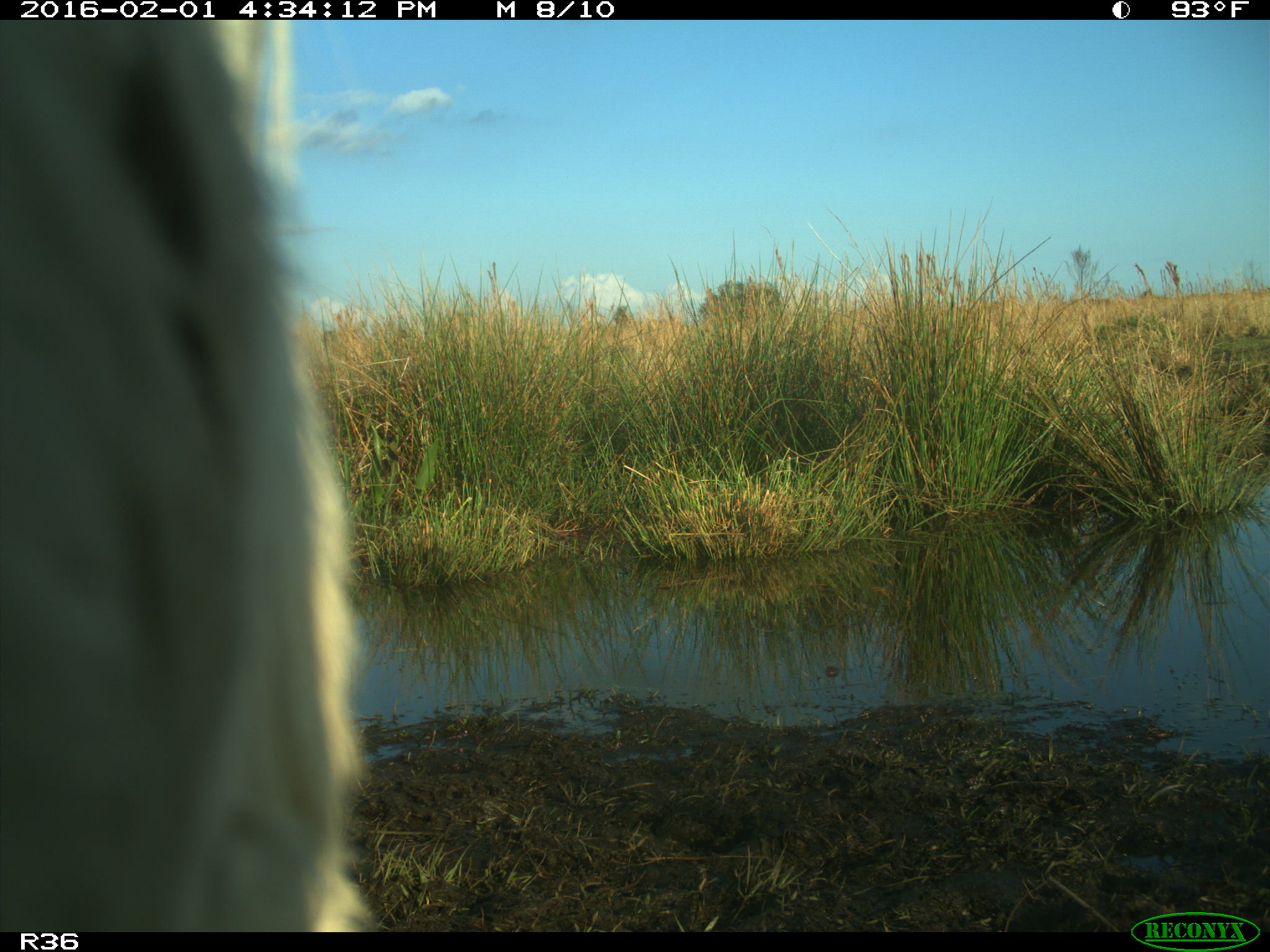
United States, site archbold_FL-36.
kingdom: Animalia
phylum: Chordata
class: Mammalia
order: Artiodactyla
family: Bovidae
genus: Bos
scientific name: Bos taurus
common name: domestic cow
Bos taurus (domestic cow).